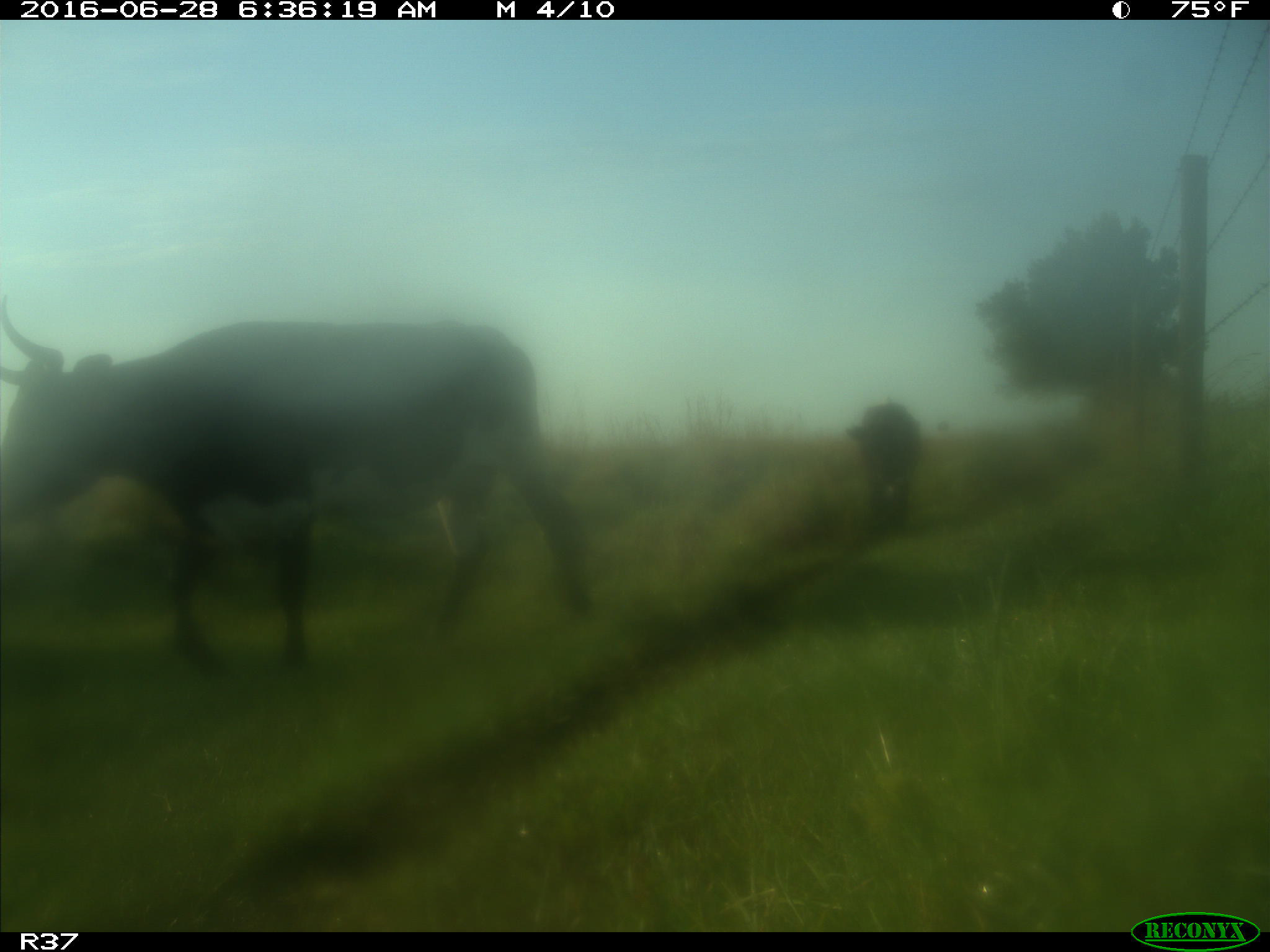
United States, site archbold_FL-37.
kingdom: Animalia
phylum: Chordata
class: Mammalia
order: Artiodactyla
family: Bovidae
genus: Bos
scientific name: Bos taurus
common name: domestic cow